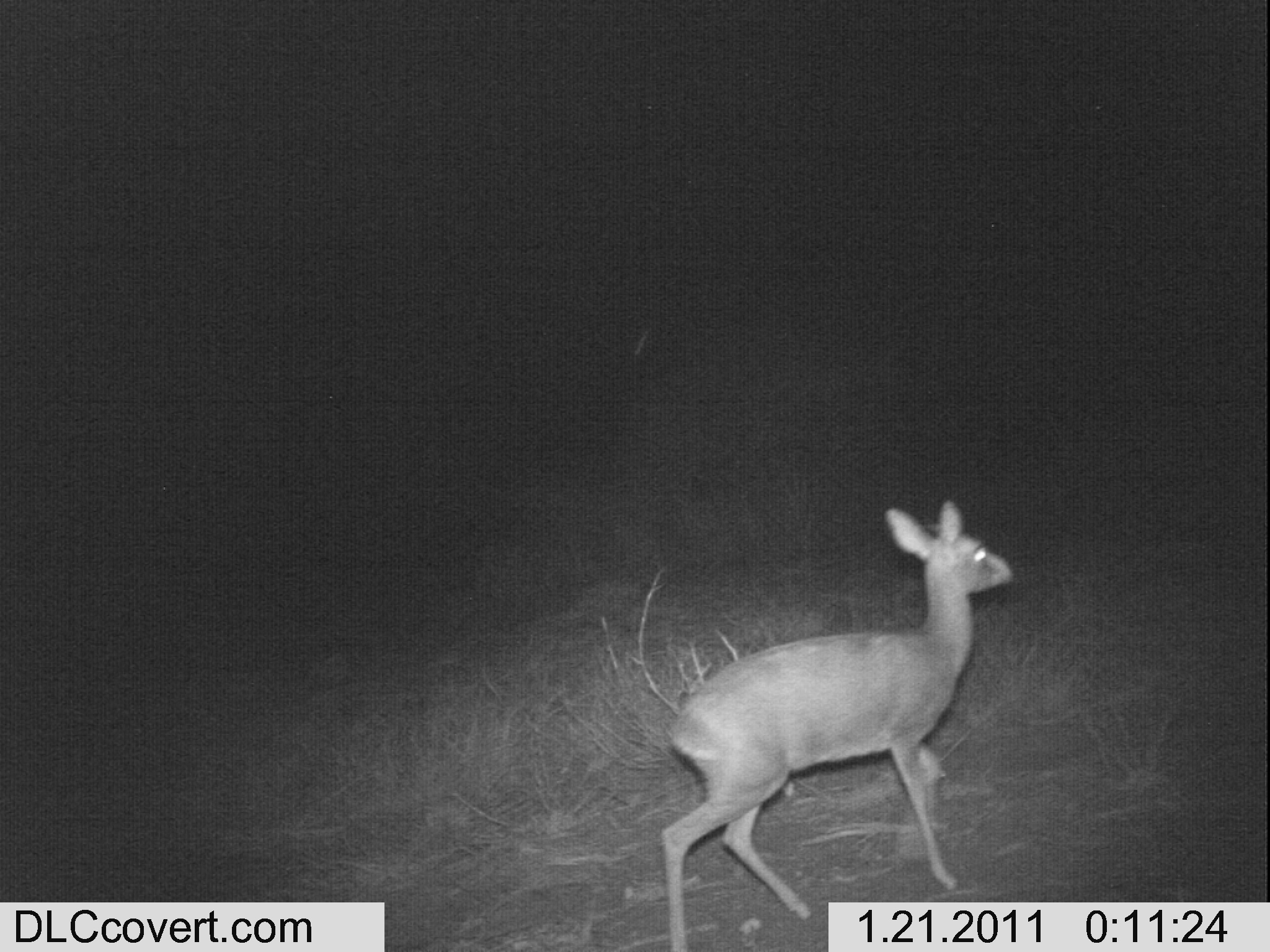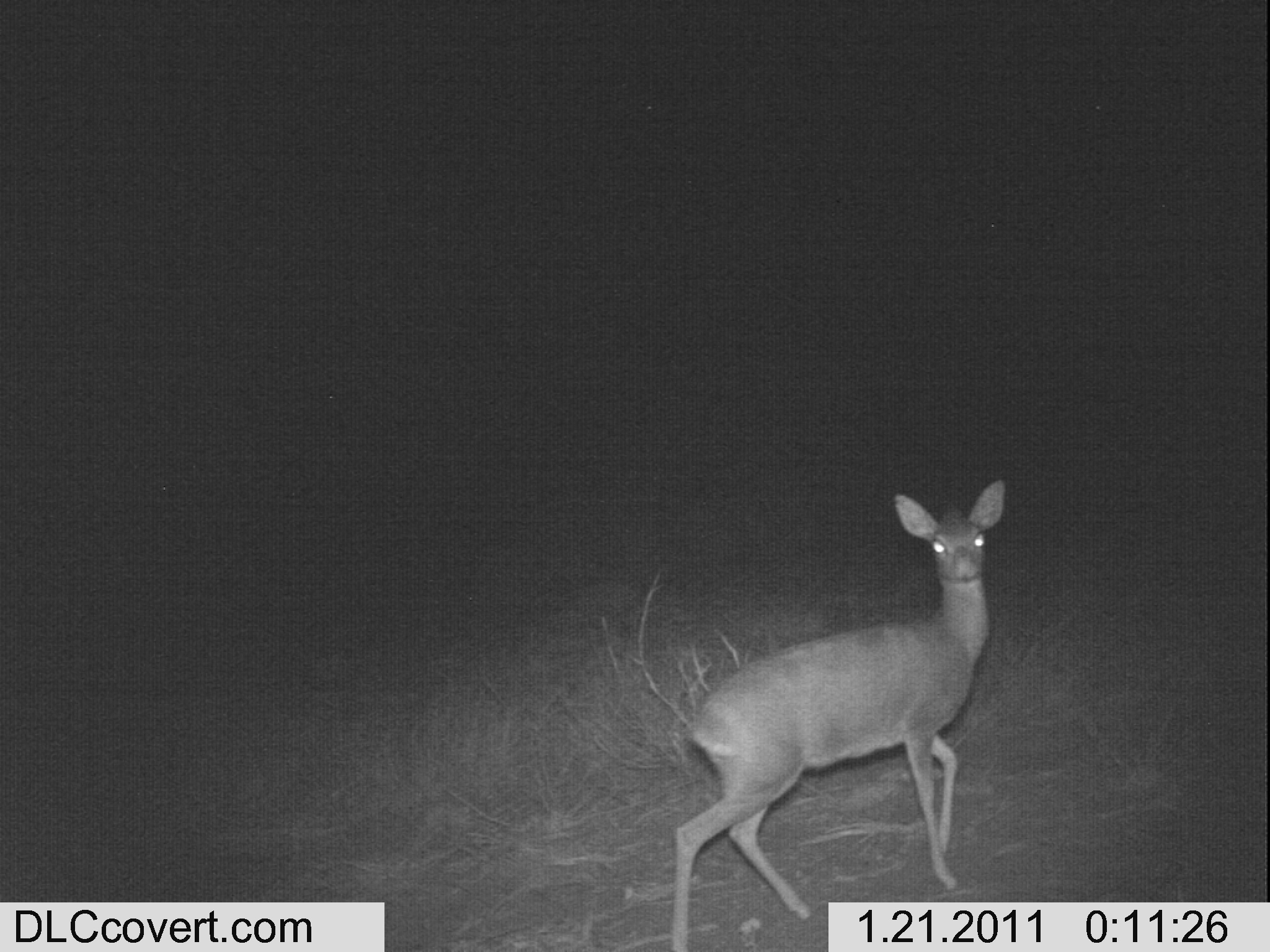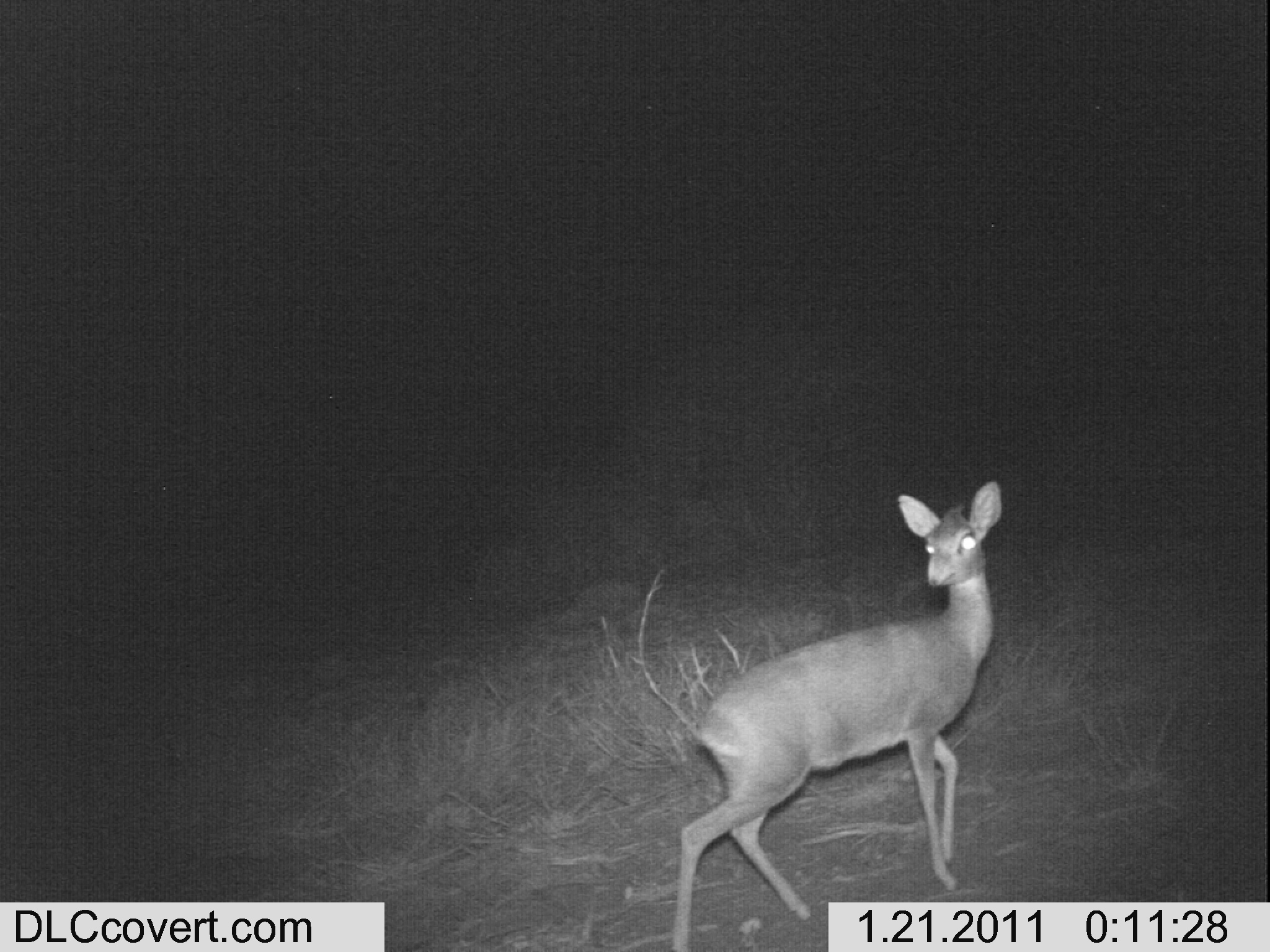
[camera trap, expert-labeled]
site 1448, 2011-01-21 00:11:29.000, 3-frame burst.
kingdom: Animalia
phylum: Chordata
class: Mammalia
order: Artiodactyla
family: Bovidae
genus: Madoqua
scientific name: Madoqua guentheri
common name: günther's dik-dik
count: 1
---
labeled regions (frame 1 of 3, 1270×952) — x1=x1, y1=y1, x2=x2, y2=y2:
madoqua guentheri: x1=662, y1=500, x2=1012, y2=951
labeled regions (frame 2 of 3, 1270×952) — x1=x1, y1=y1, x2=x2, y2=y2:
madoqua guentheri: x1=672, y1=474, x2=1007, y2=946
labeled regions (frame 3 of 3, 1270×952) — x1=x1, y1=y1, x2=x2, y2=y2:
madoqua guentheri: x1=675, y1=477, x2=1002, y2=946